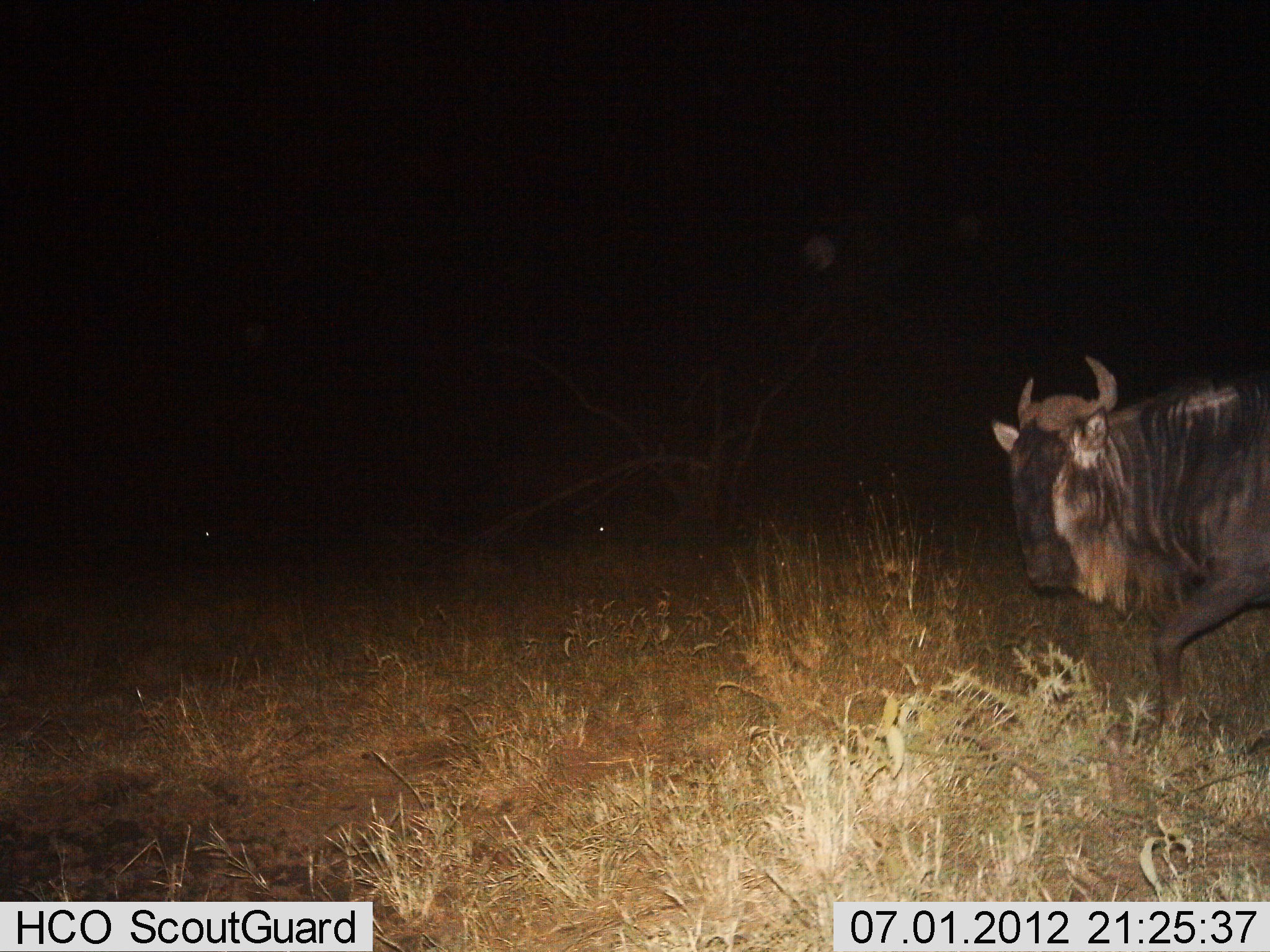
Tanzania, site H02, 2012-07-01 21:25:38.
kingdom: Animalia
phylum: Chordata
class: Mammalia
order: Artiodactyla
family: Bovidae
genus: Connochaetes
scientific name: Connochaetes taurinus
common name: blue wildebeest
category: wildebeest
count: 1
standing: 20%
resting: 0%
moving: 80%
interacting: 0%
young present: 0%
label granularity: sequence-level